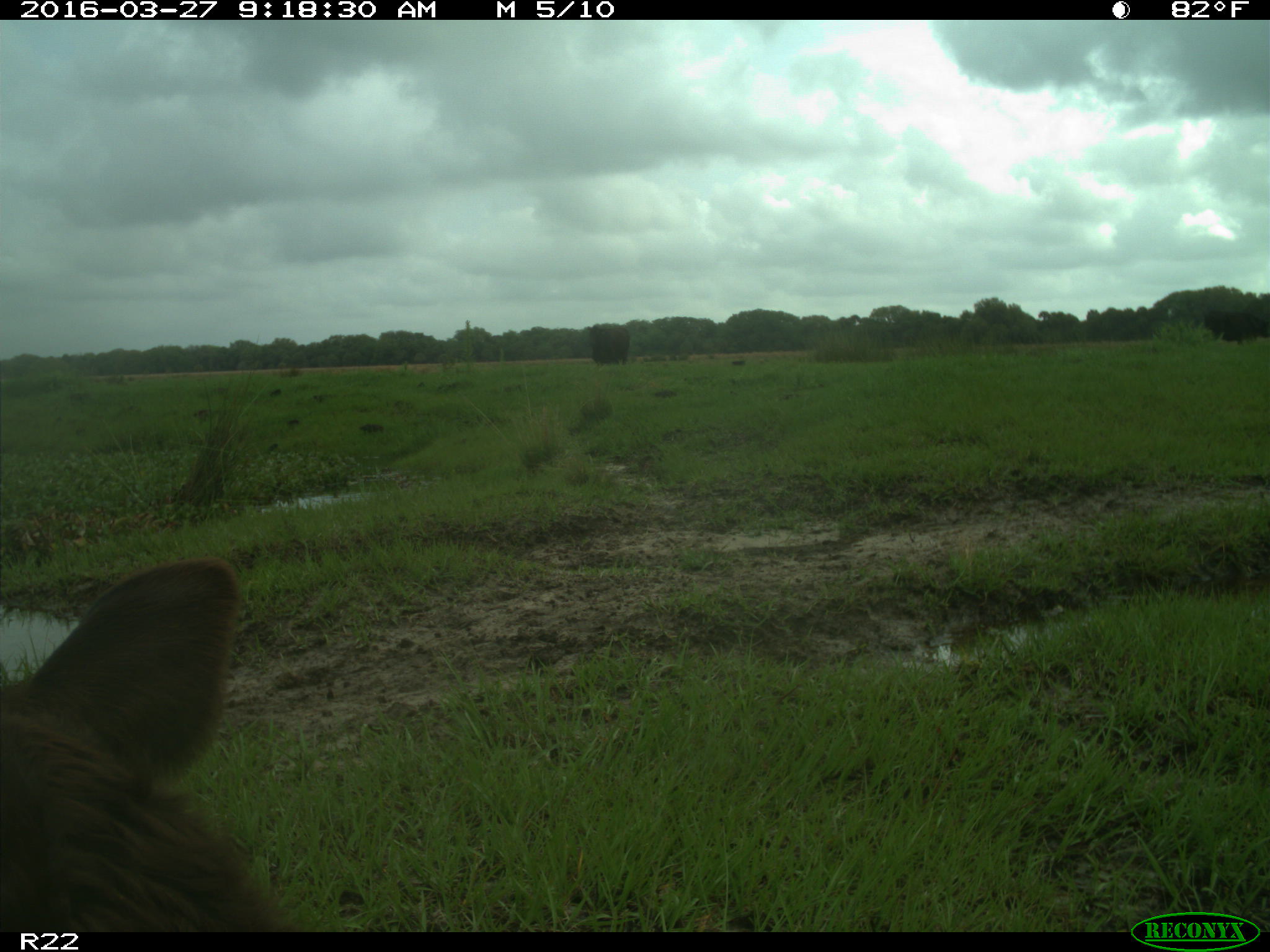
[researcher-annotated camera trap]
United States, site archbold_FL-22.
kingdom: Animalia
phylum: Chordata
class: Mammalia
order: Artiodactyla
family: Bovidae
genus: Bos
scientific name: Bos taurus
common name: domestic cow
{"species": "Bos taurus (domestic cow)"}